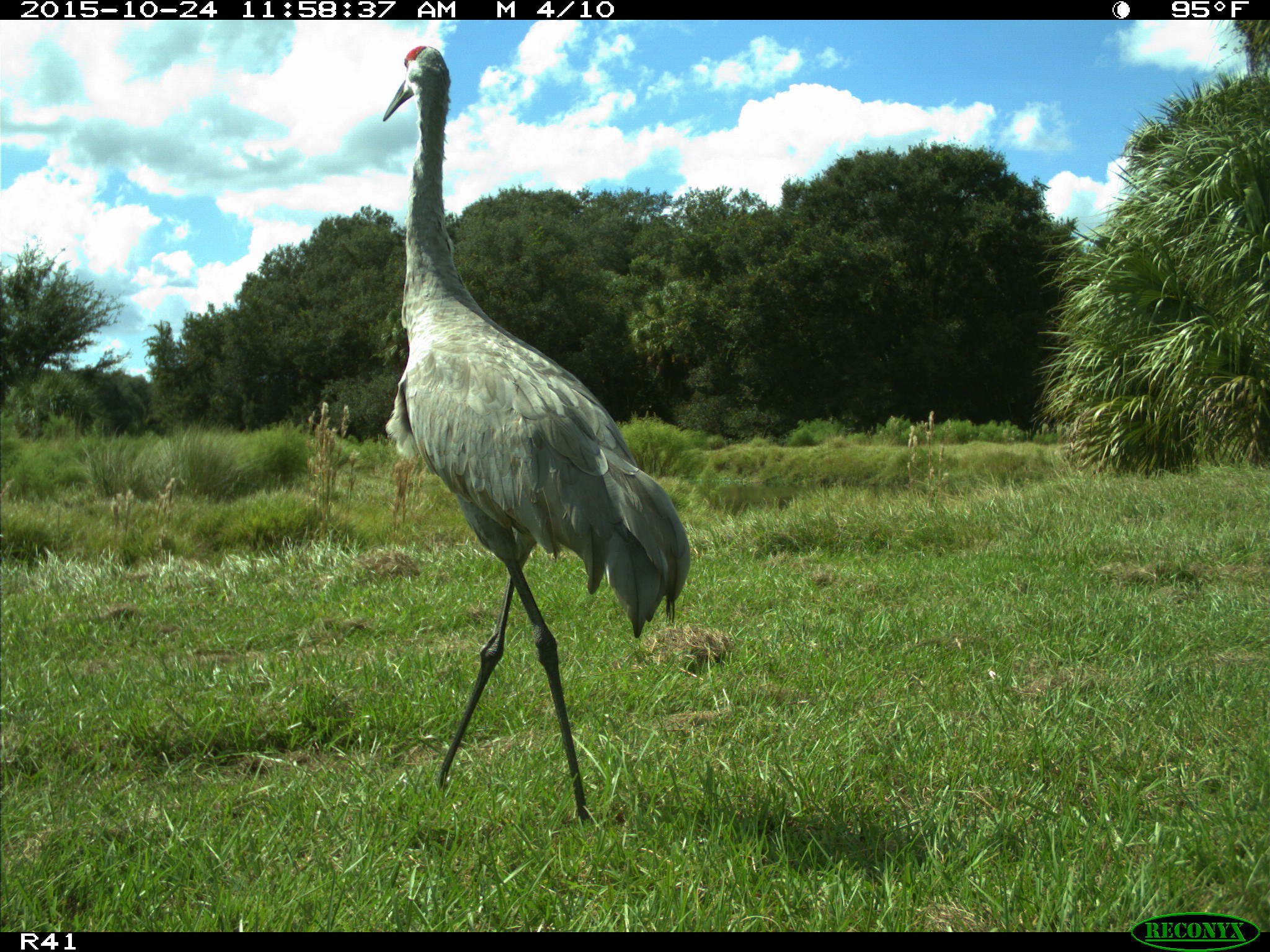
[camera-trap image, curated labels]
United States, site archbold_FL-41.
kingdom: Animalia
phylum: Chordata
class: Aves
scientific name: Aves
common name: birds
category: unidentified bird